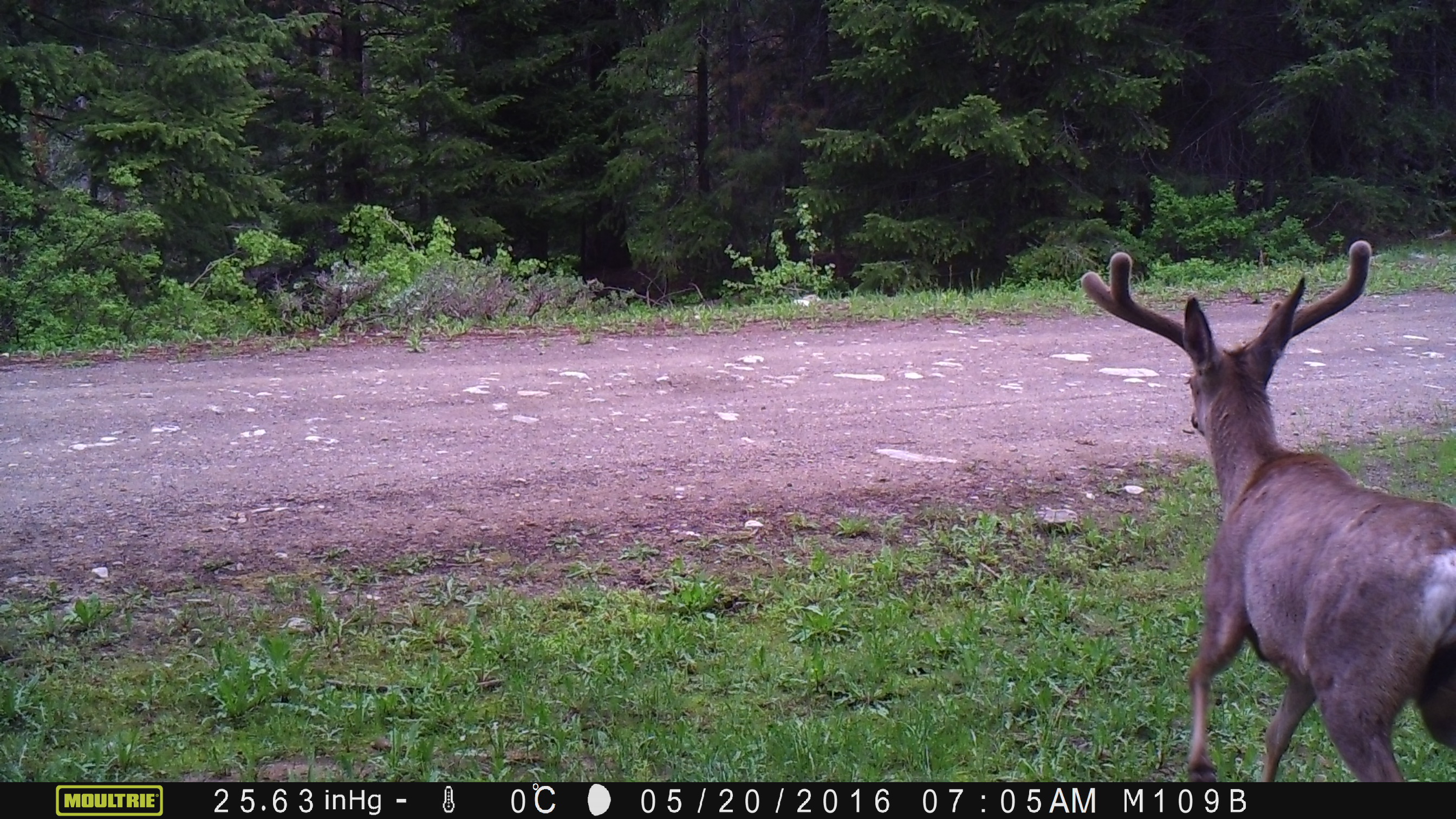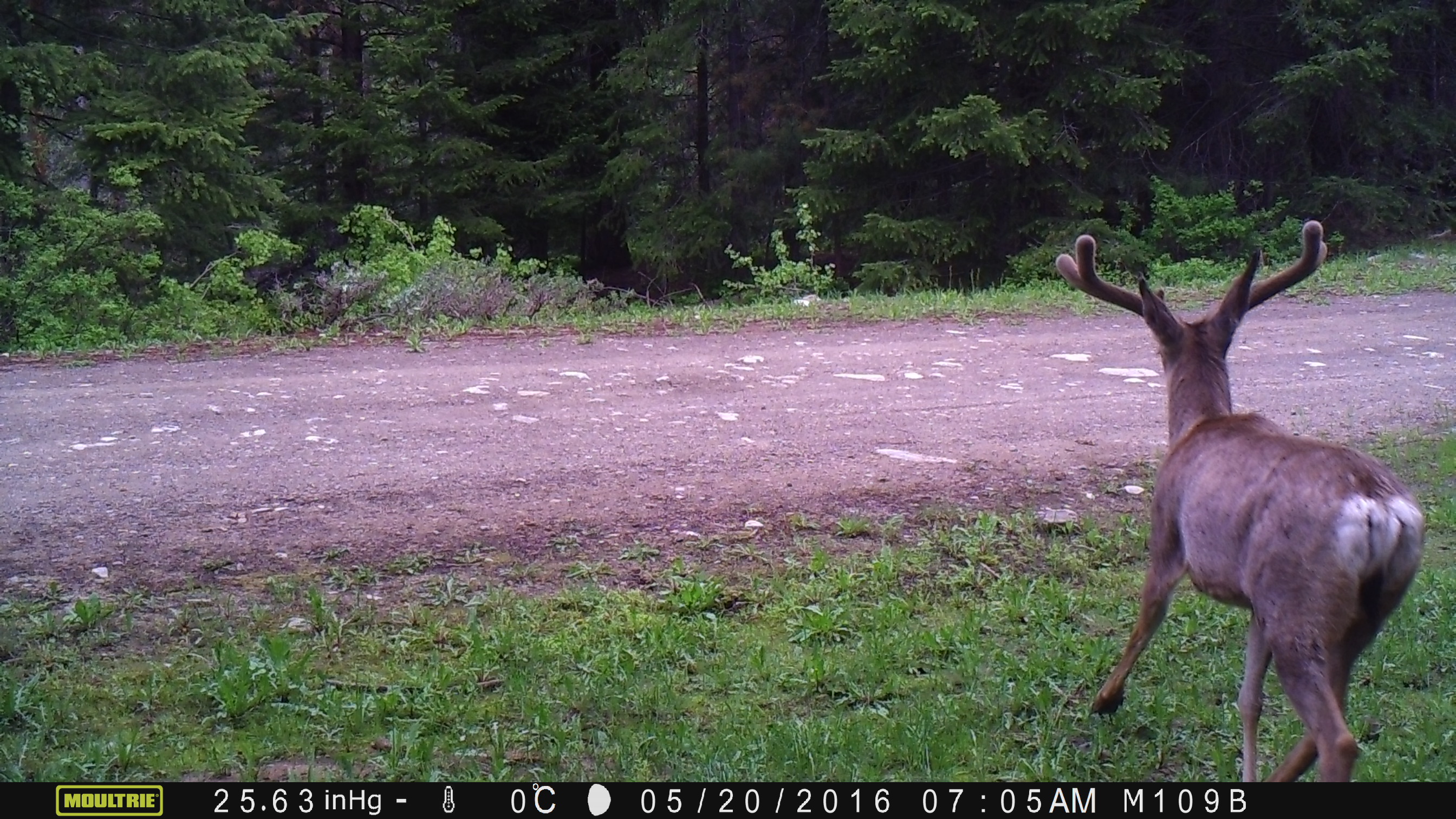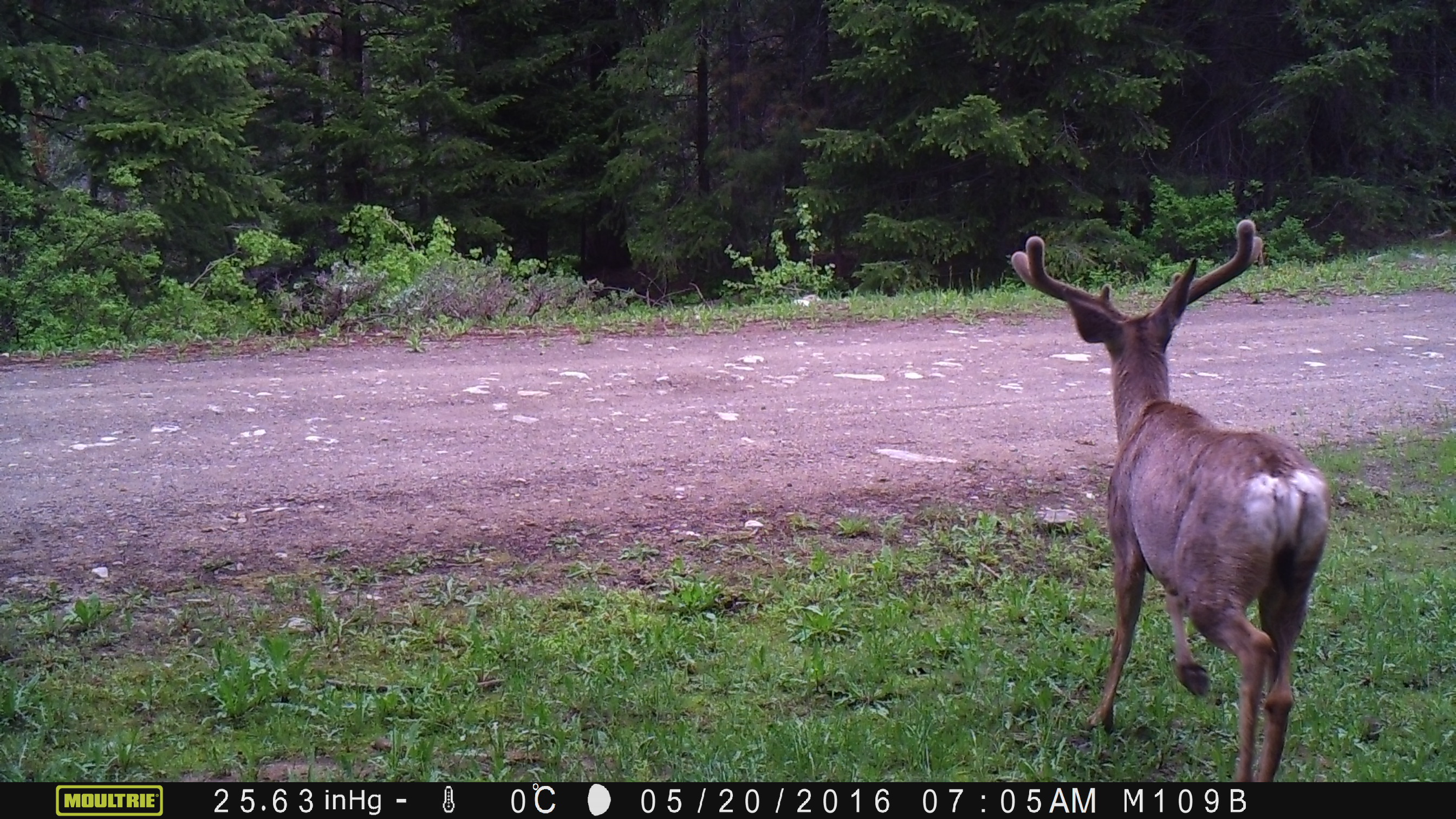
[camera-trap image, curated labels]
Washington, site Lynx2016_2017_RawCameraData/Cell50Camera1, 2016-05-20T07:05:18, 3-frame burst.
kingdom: Animalia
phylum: Chordata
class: Mammalia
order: Artiodactyla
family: Cervidae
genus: Odocoileus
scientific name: Odocoileus hemionus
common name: mule deer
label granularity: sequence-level